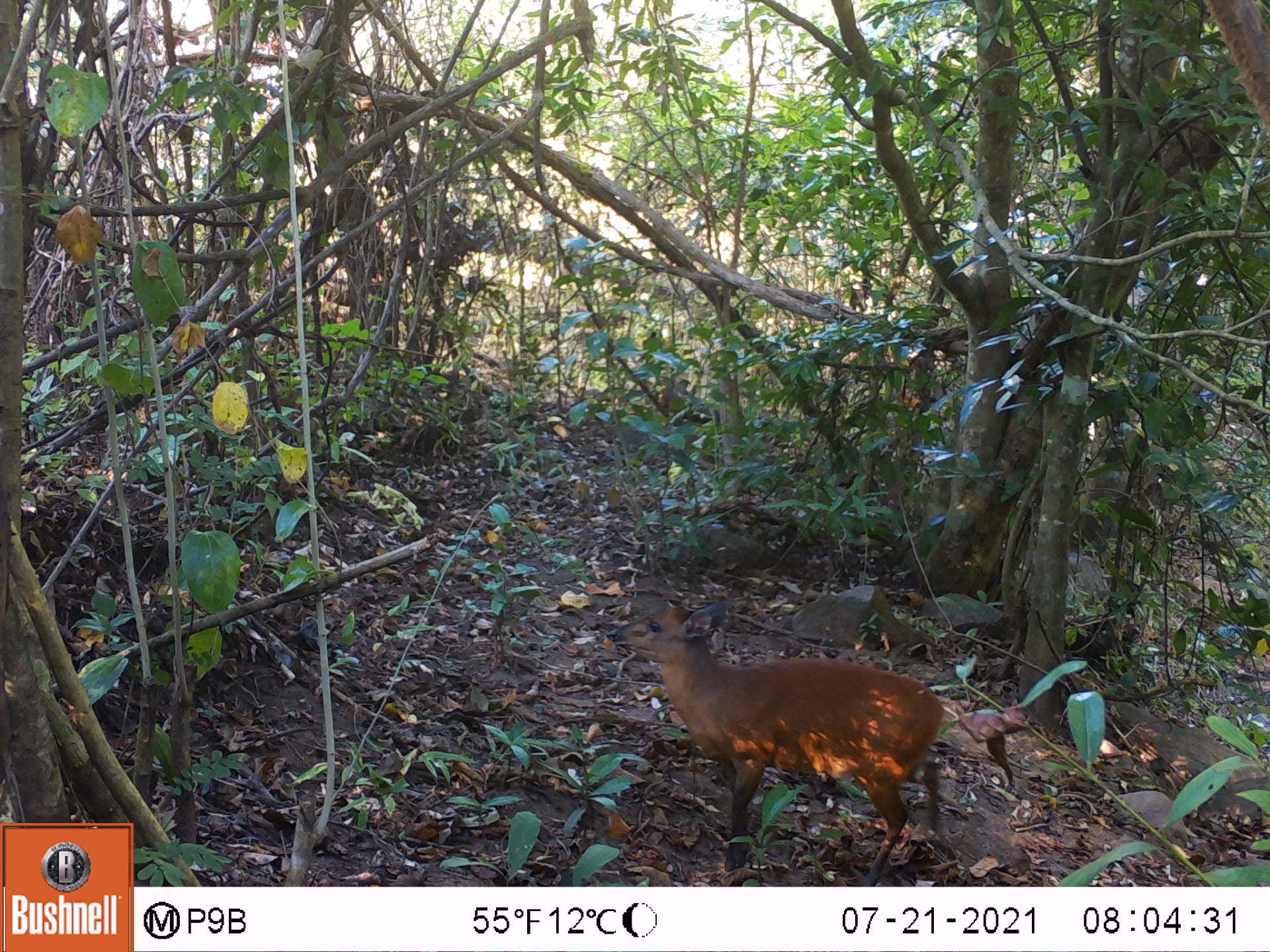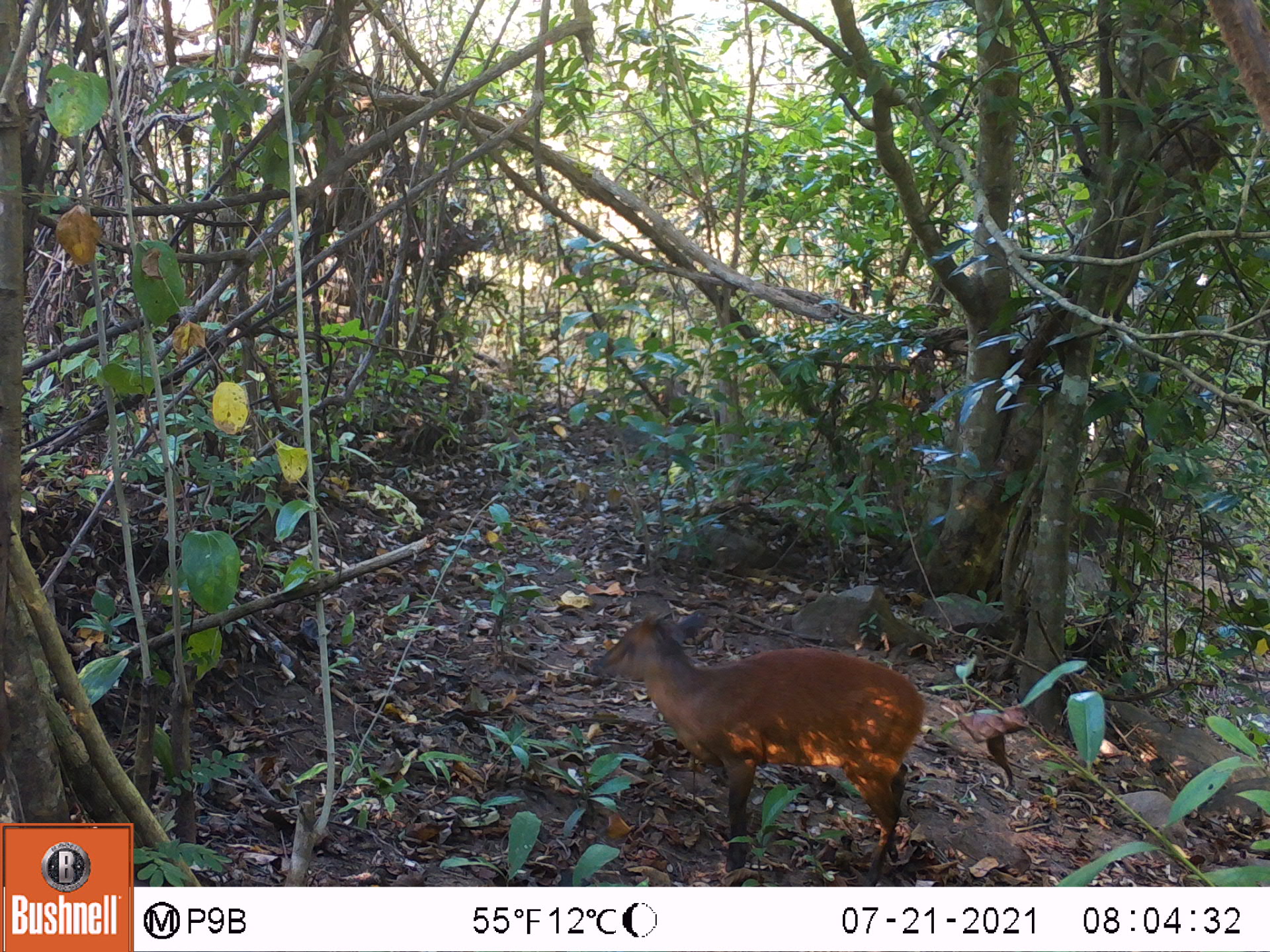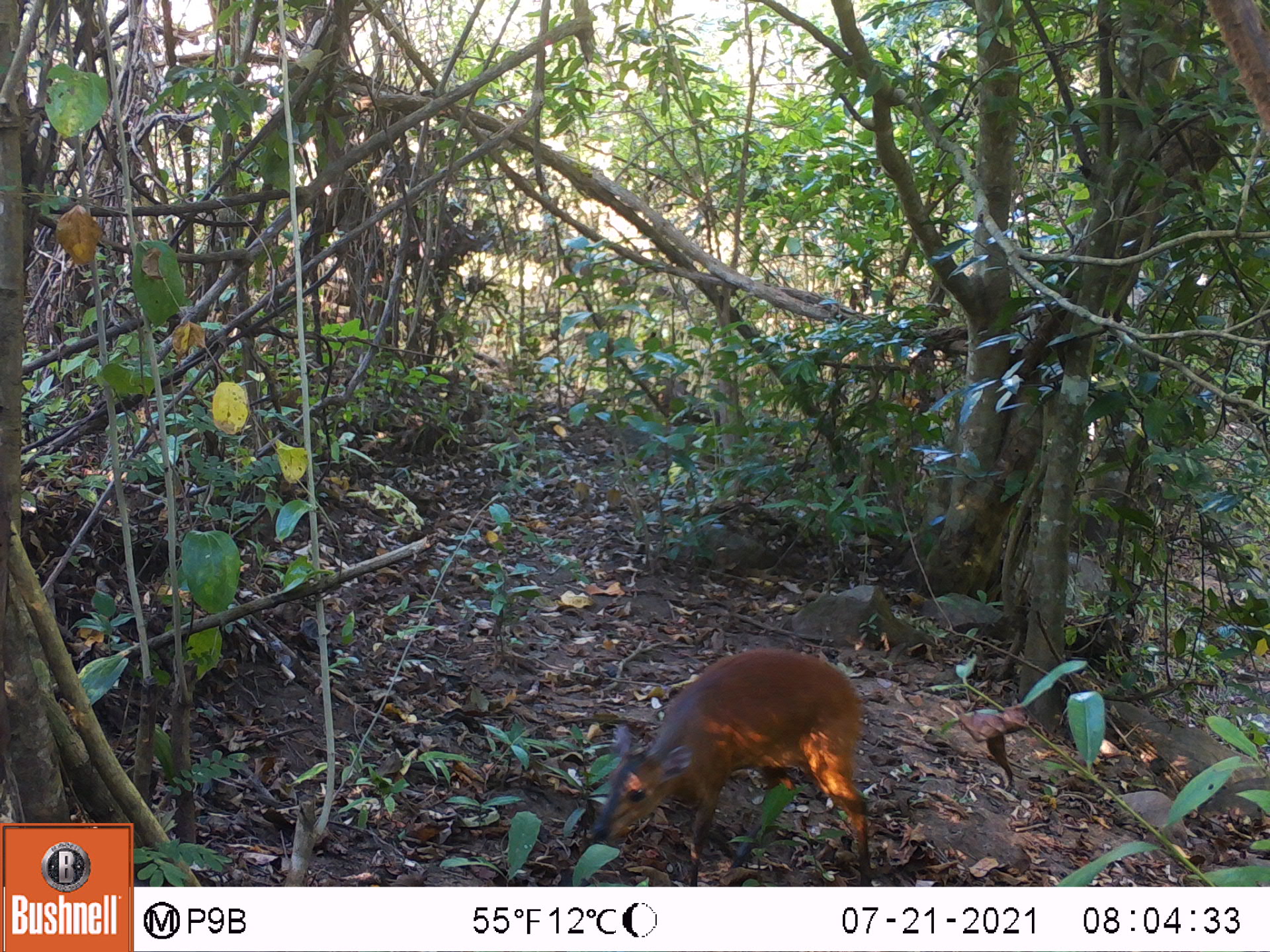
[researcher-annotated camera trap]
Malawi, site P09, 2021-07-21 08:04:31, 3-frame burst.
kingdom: Animalia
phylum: Chordata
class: Mammalia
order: Artiodactyla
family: Bovidae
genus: Cephalophorus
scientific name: Cephalophorus natalensis natalensis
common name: red duiker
Red duiker (Cephalophorus natalensis natalensis), count 1.